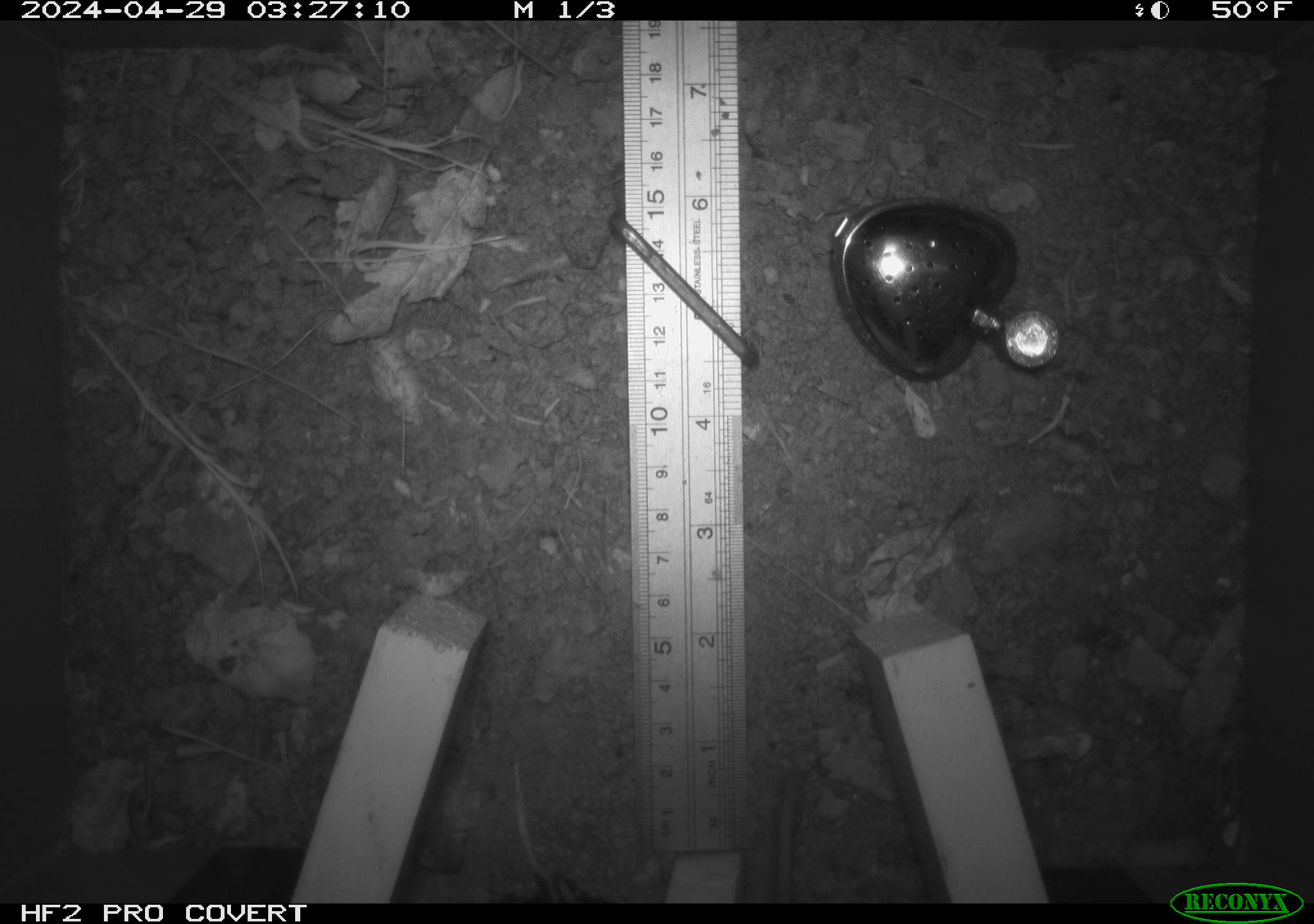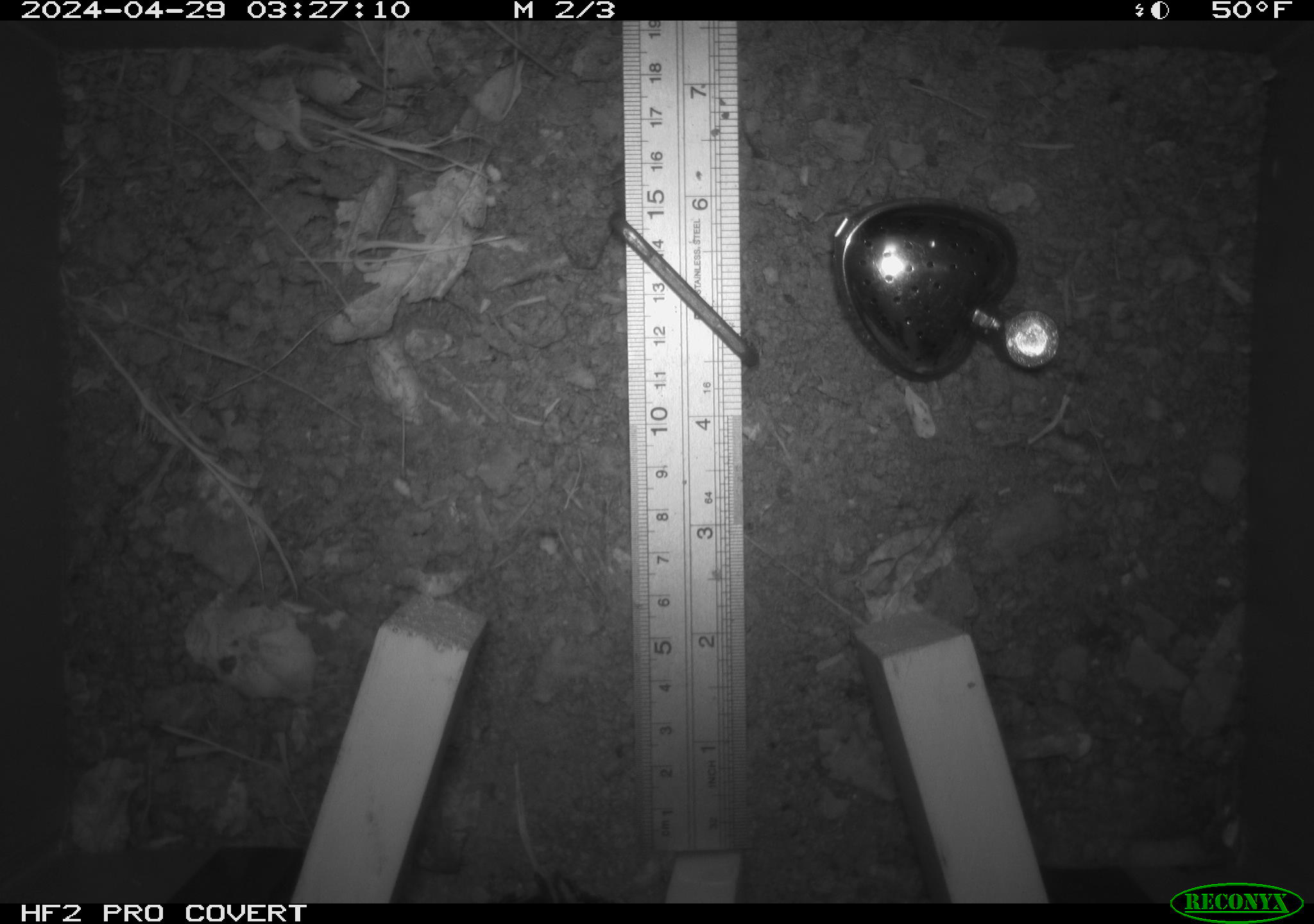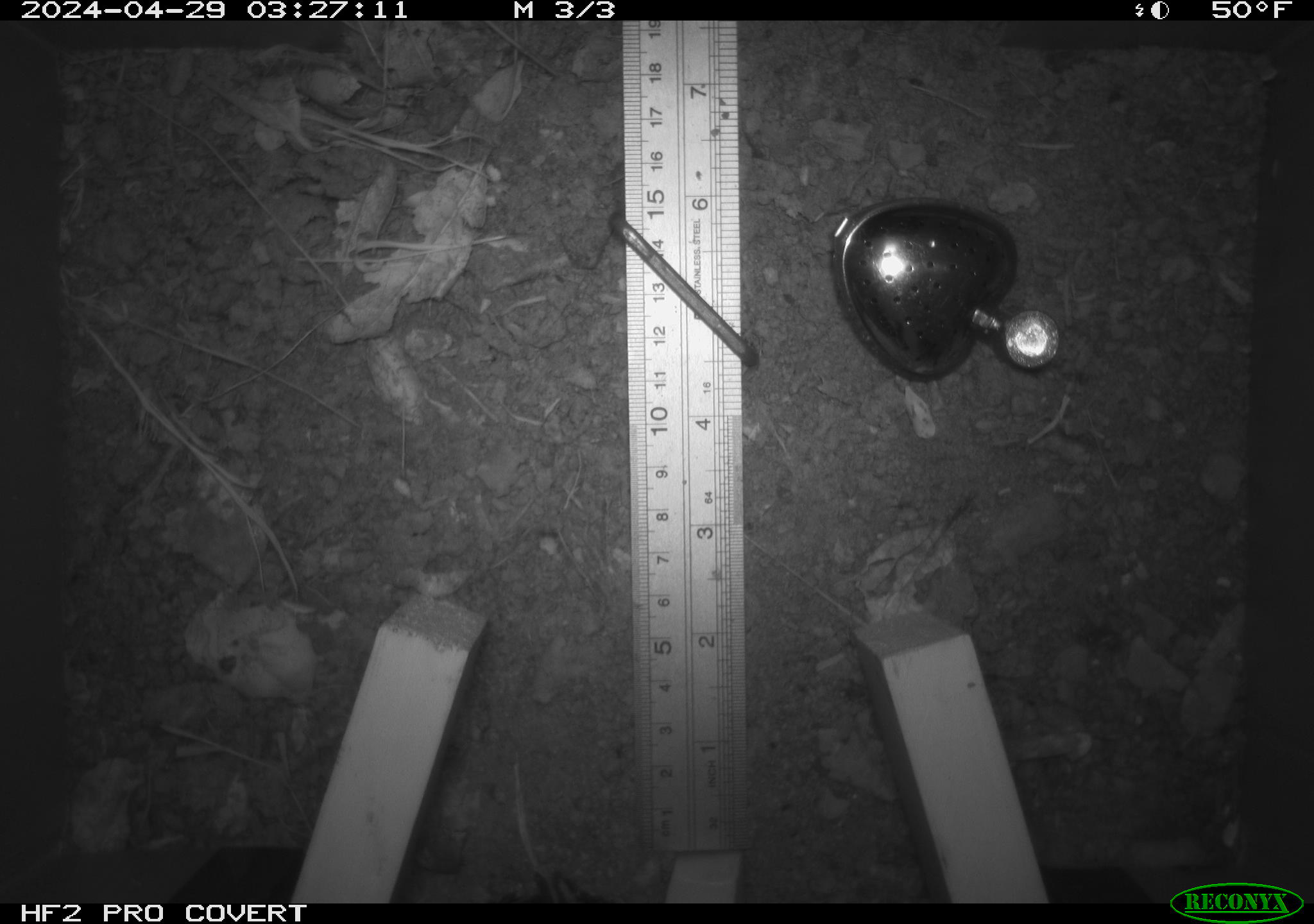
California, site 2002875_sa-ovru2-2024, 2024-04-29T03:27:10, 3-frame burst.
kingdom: Animalia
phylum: Chordata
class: Mammalia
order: Rodentia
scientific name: Rodentia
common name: rodent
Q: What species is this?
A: Rodent (Rodentia).